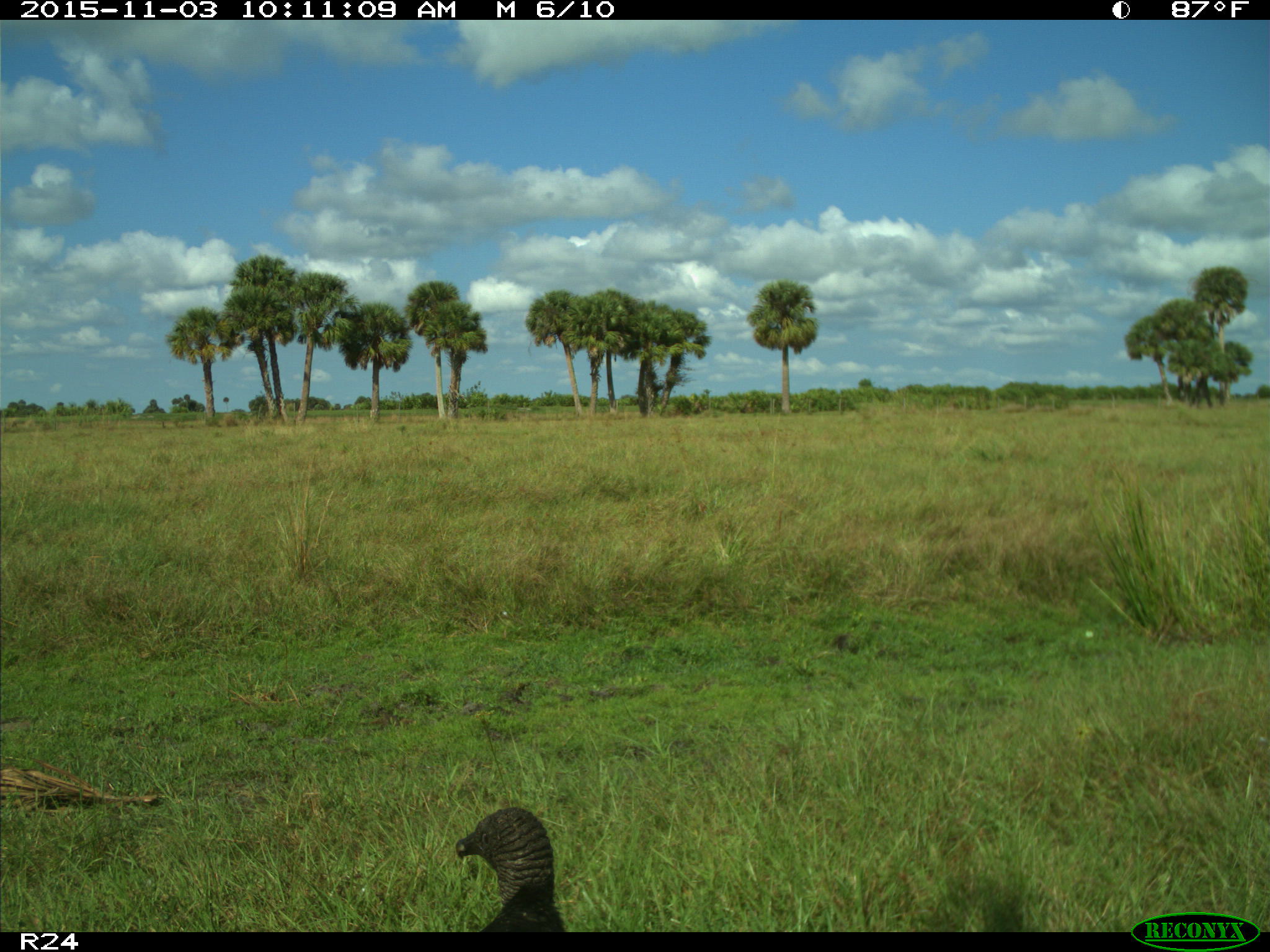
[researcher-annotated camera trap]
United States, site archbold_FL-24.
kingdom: Animalia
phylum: Chordata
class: Aves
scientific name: Aves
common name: birds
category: unidentified bird